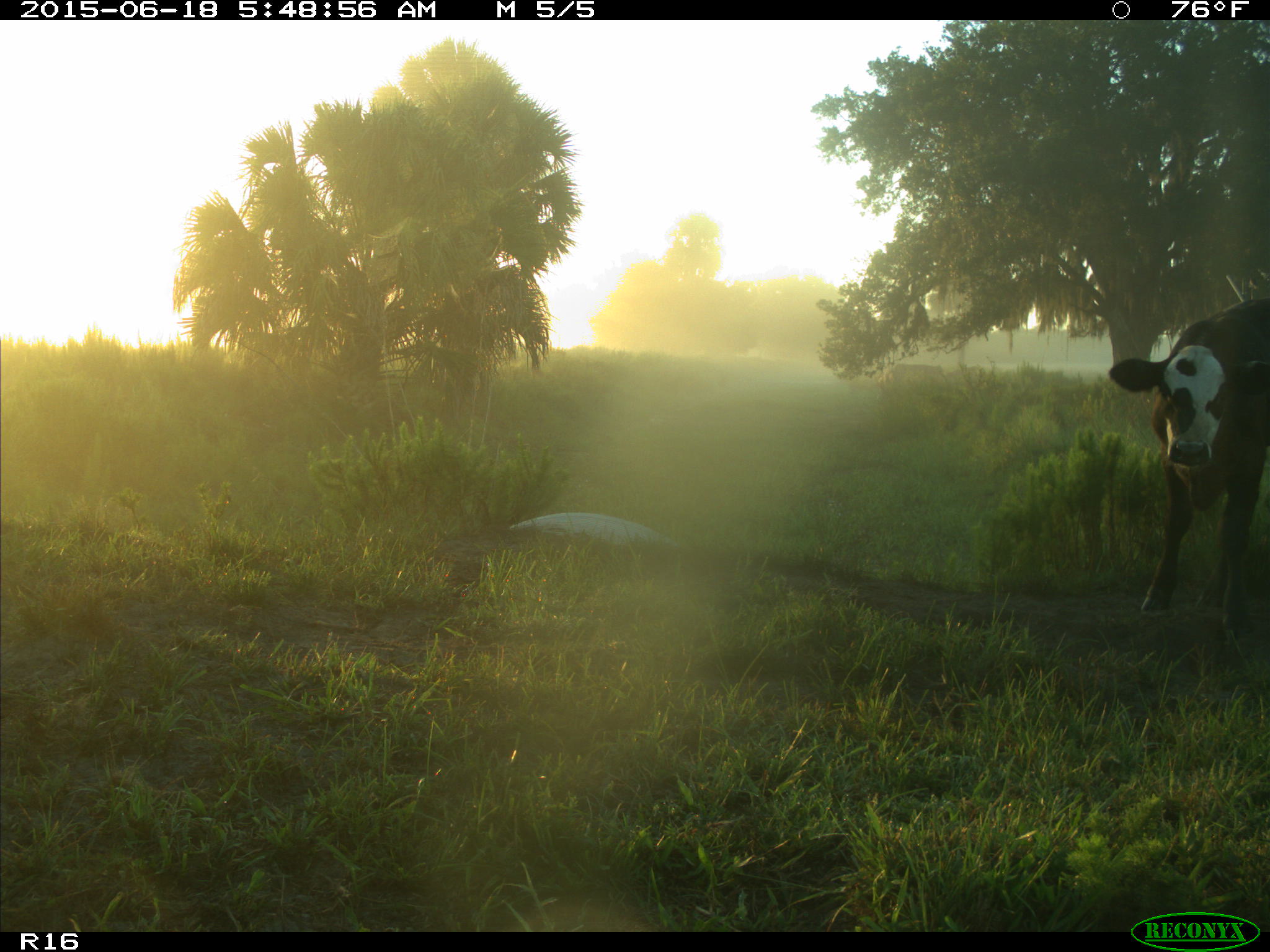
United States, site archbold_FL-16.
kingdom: Animalia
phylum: Chordata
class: Mammalia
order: Artiodactyla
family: Bovidae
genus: Bos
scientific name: Bos taurus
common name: domestic cow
Bos taurus (domestic cow).